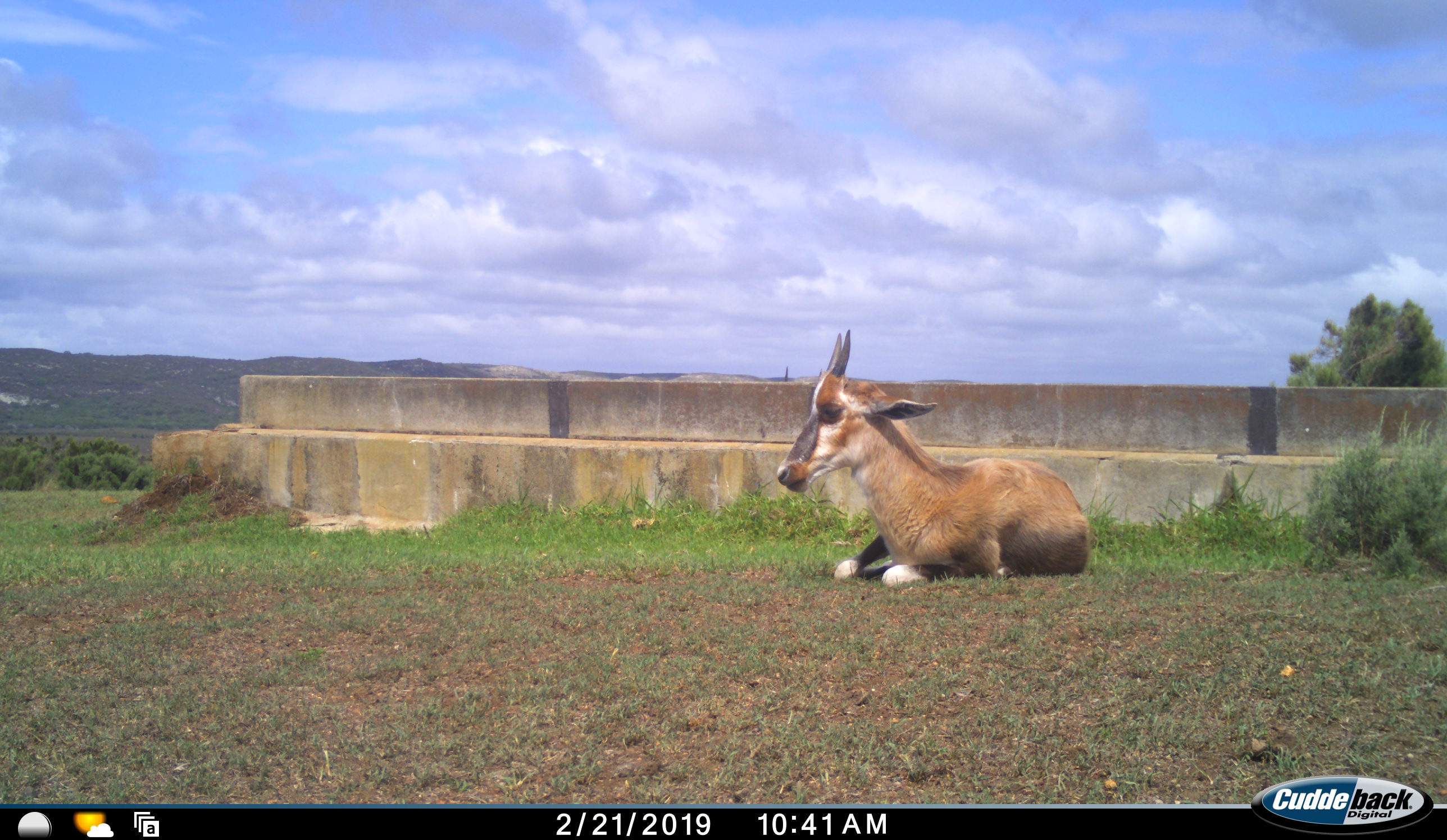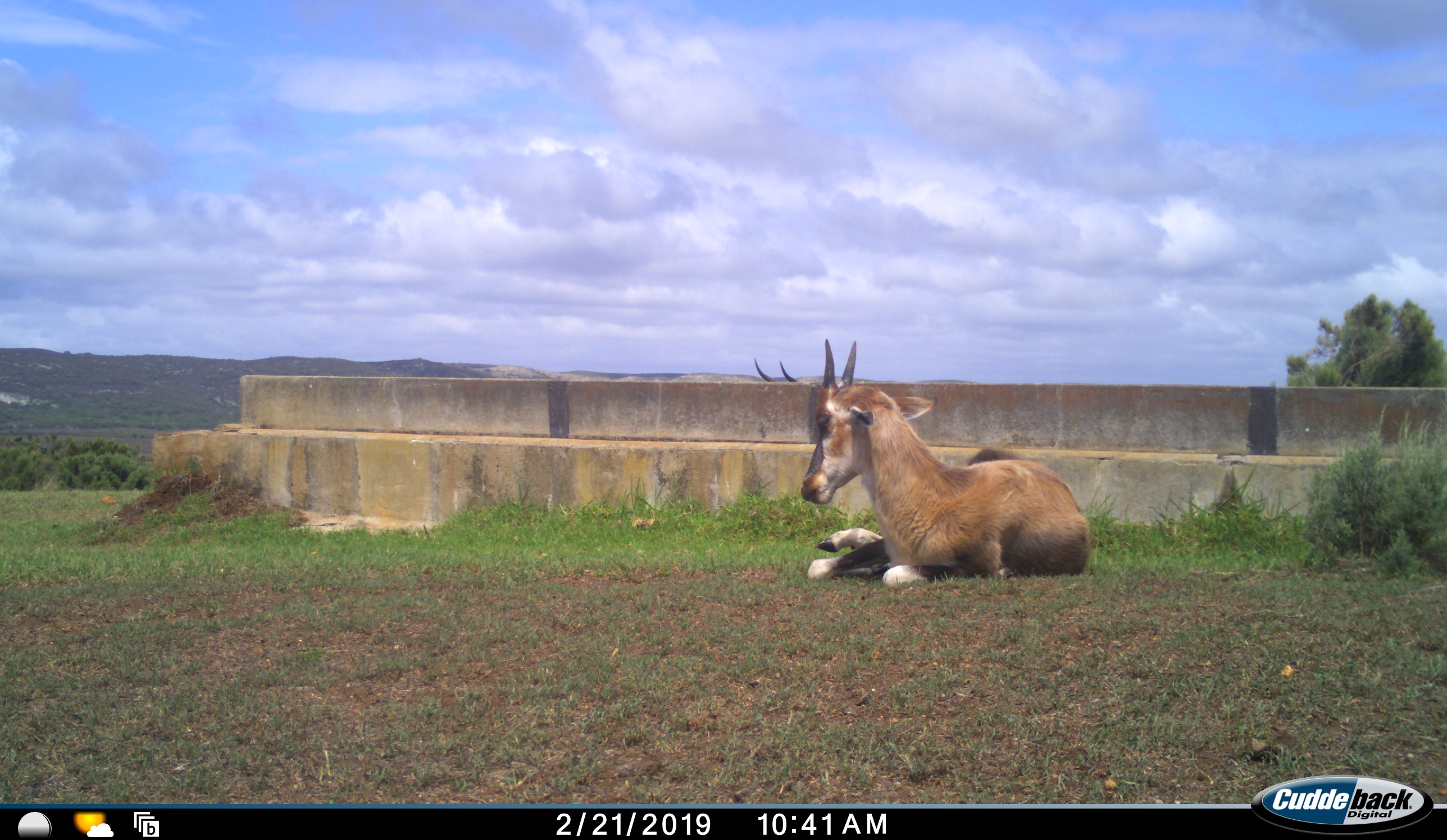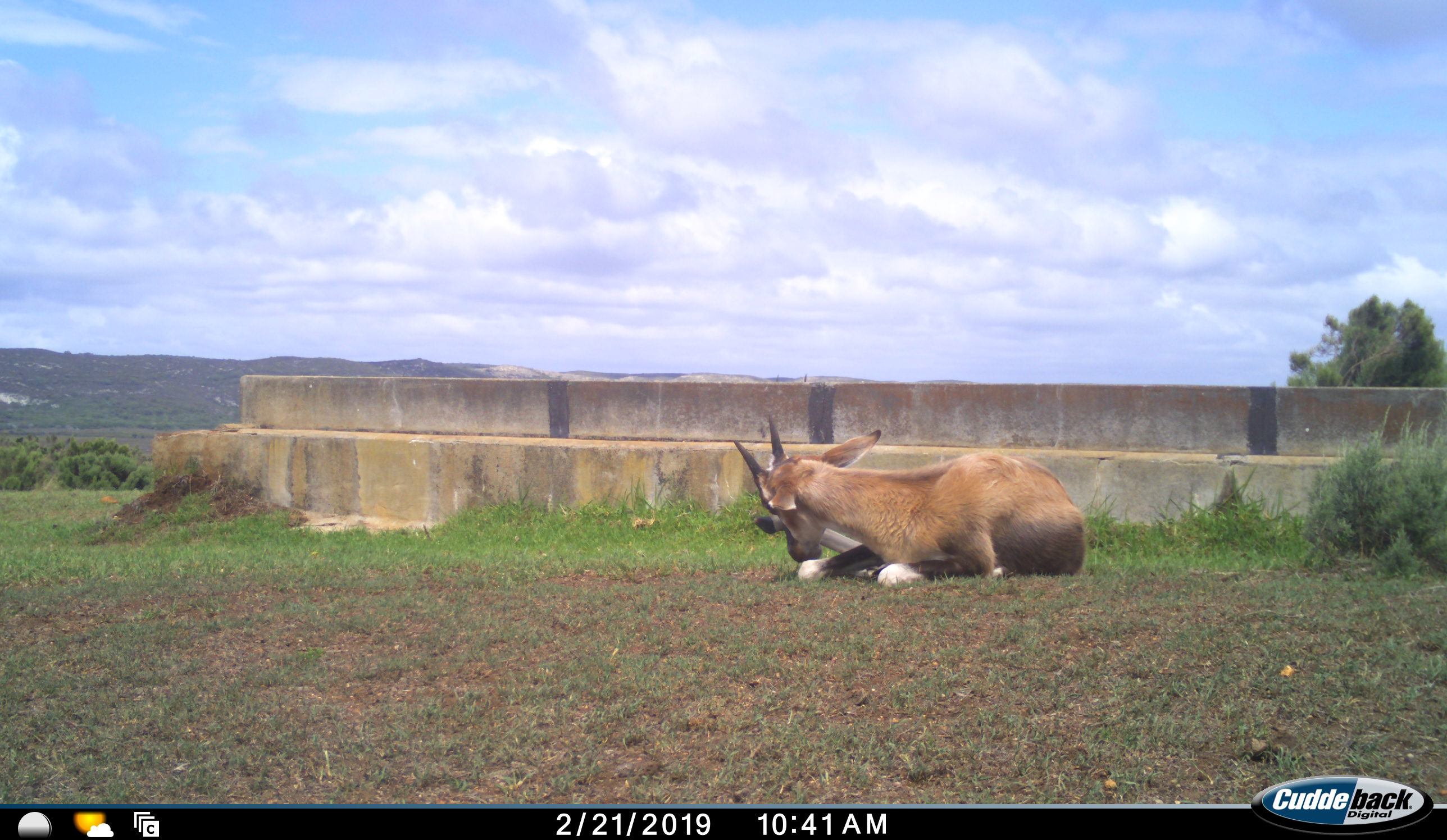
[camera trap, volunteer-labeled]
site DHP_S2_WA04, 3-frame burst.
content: unidentified animal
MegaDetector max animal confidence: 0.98